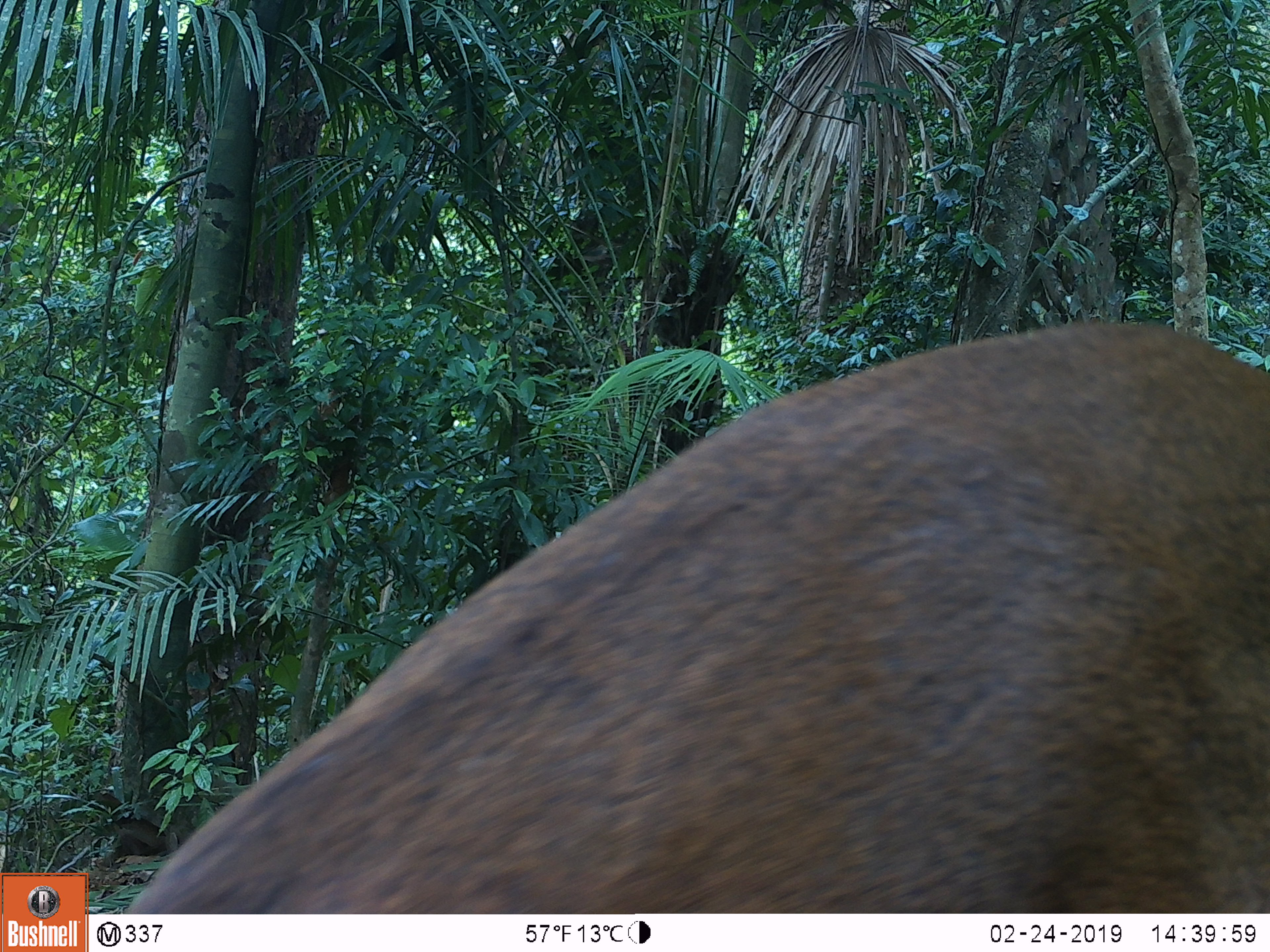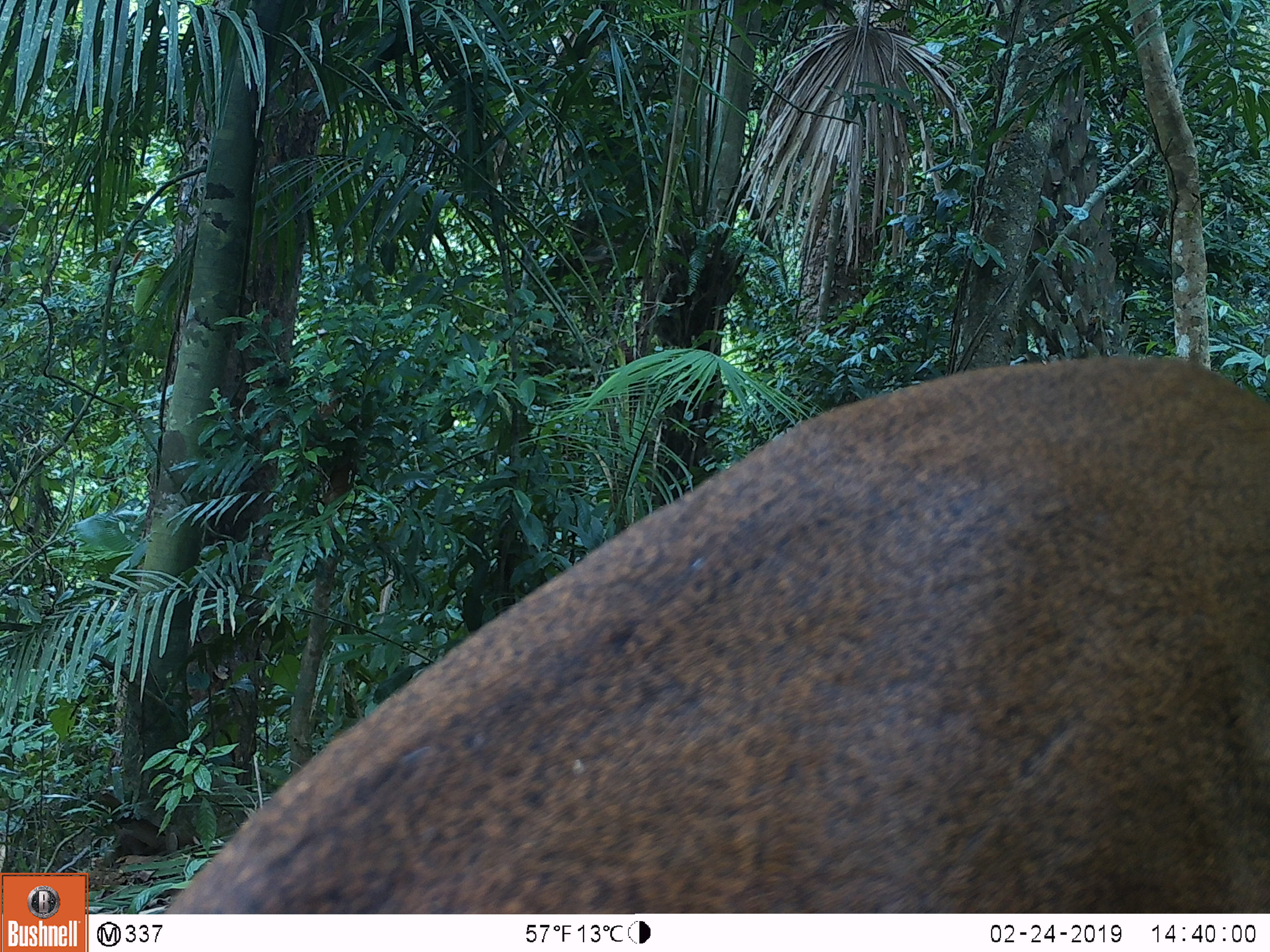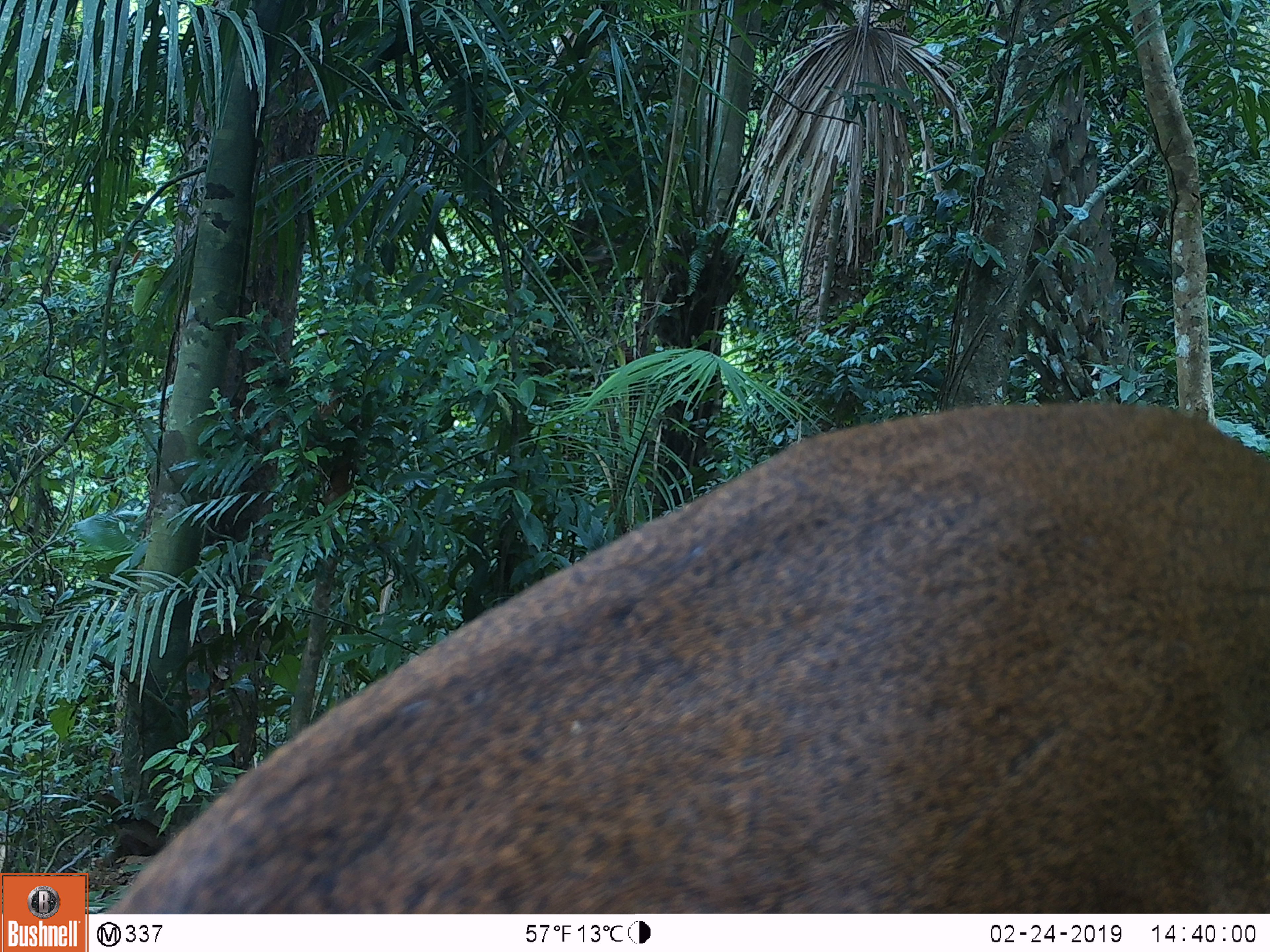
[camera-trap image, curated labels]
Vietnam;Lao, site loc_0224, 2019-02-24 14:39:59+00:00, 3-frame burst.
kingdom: Animalia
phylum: Chordata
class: Mammalia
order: Artiodactyla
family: Cervidae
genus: Muntiacus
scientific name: Muntiacus vuquangensis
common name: large-antlered muntjac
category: large antlered muntjac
Large antlered muntjac (large-antlered muntjac) (Muntiacus vuquangensis). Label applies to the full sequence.